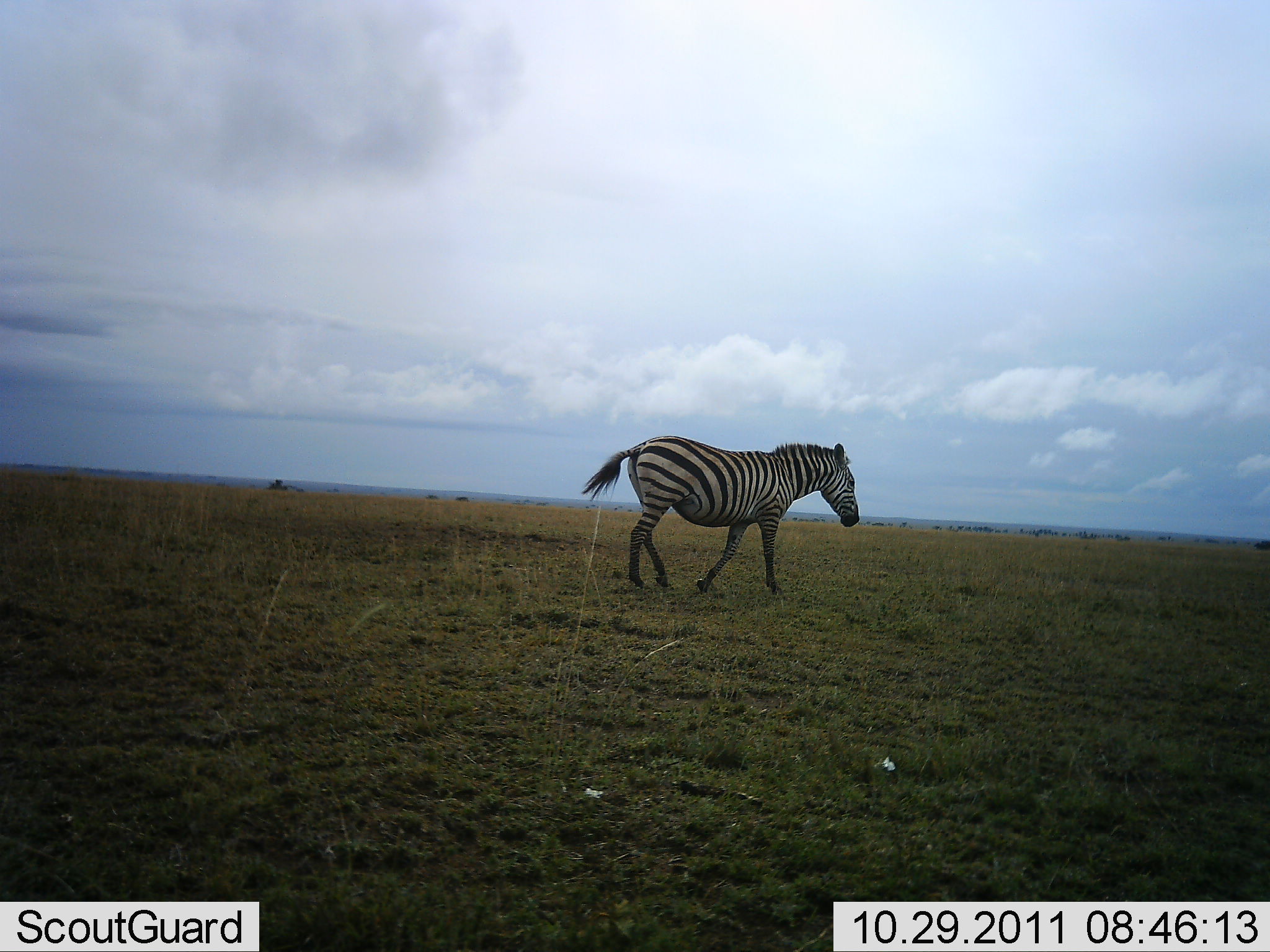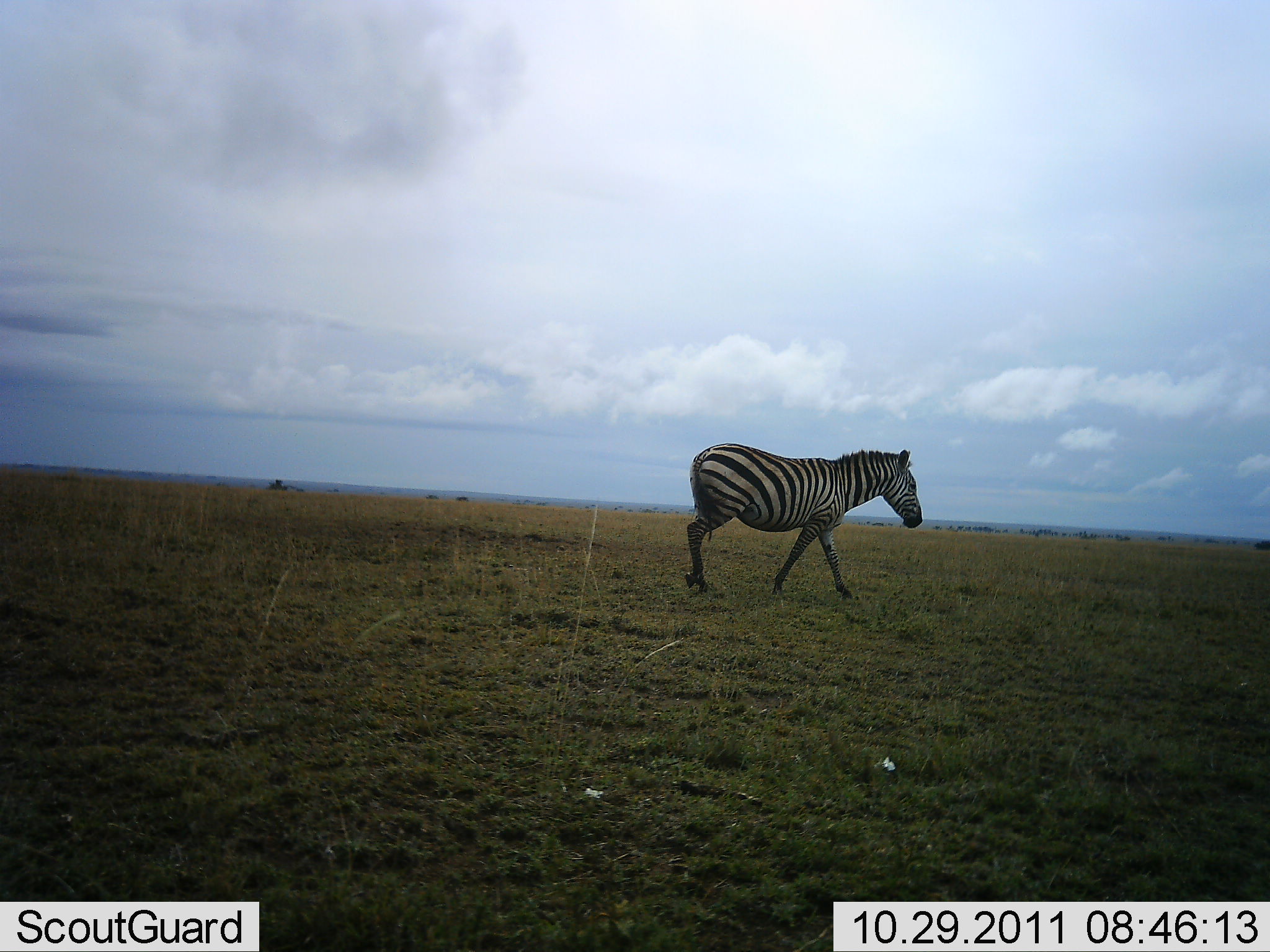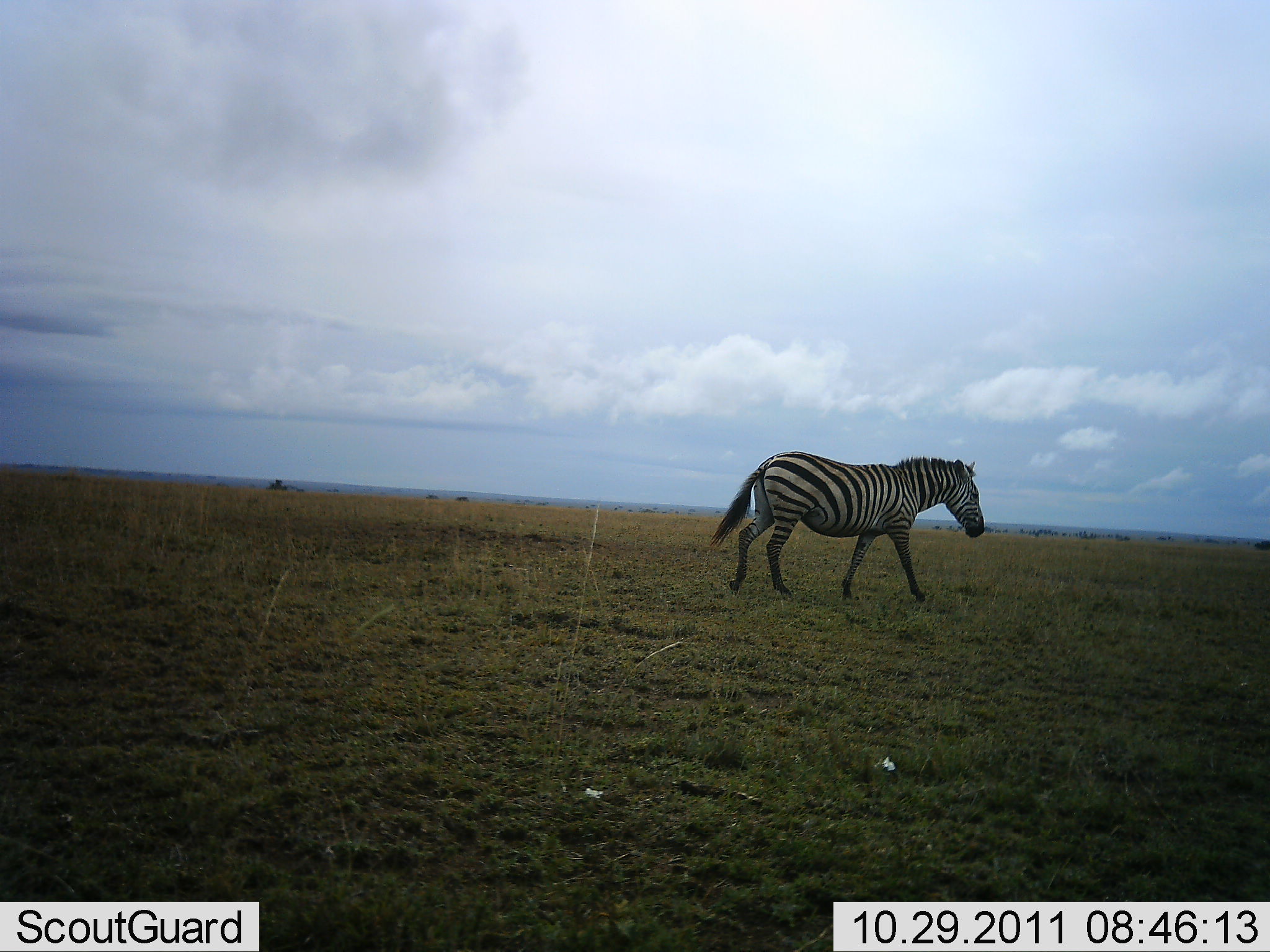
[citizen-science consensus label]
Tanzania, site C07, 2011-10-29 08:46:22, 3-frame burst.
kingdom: Animalia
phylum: Chordata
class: Mammalia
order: Perissodactyla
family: Equidae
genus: Equus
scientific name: Equus quagga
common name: plains zebra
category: zebra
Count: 1.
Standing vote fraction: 0%.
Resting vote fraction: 0%.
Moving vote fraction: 100%.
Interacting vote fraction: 0%.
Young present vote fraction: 0%.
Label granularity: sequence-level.